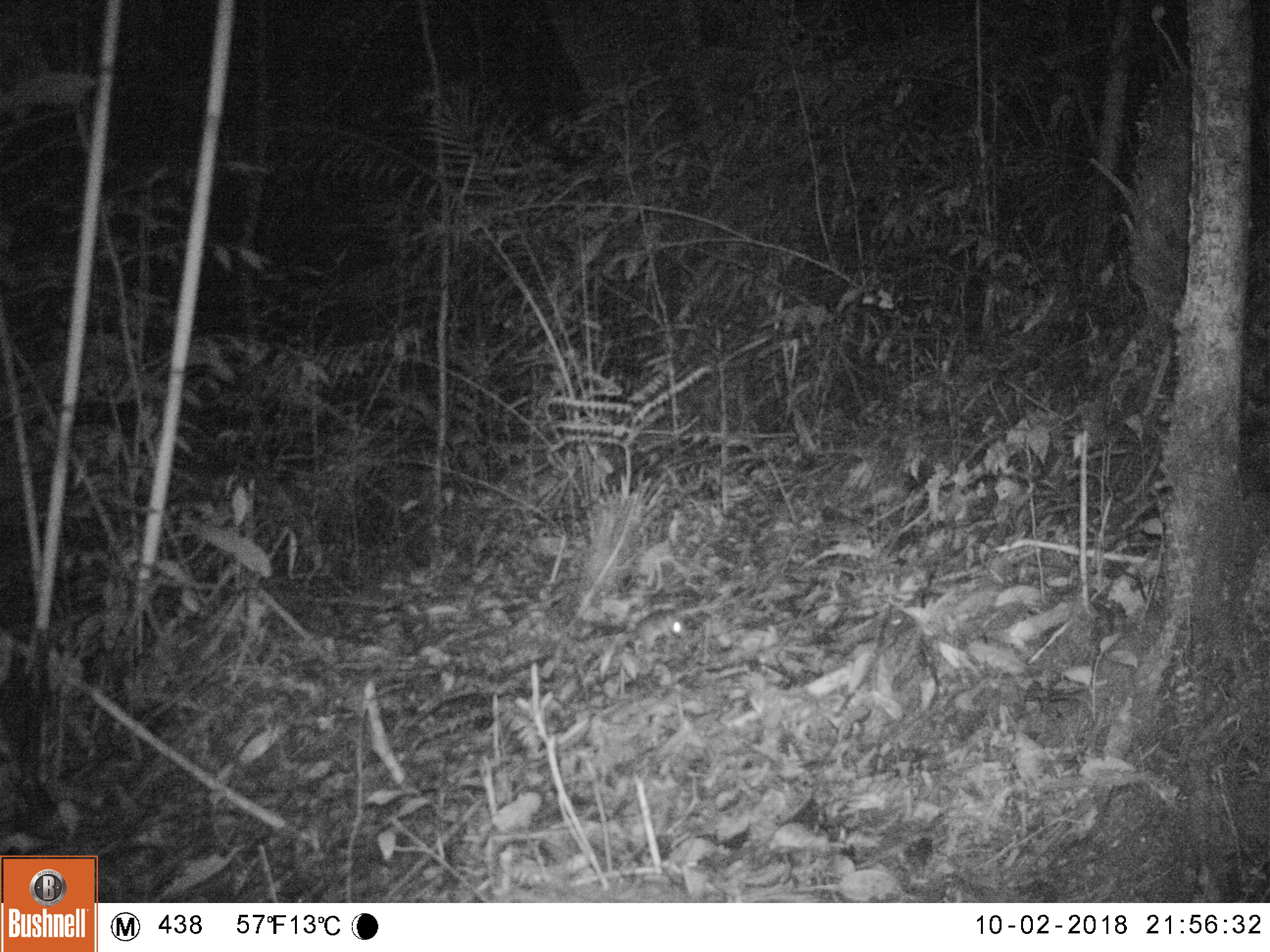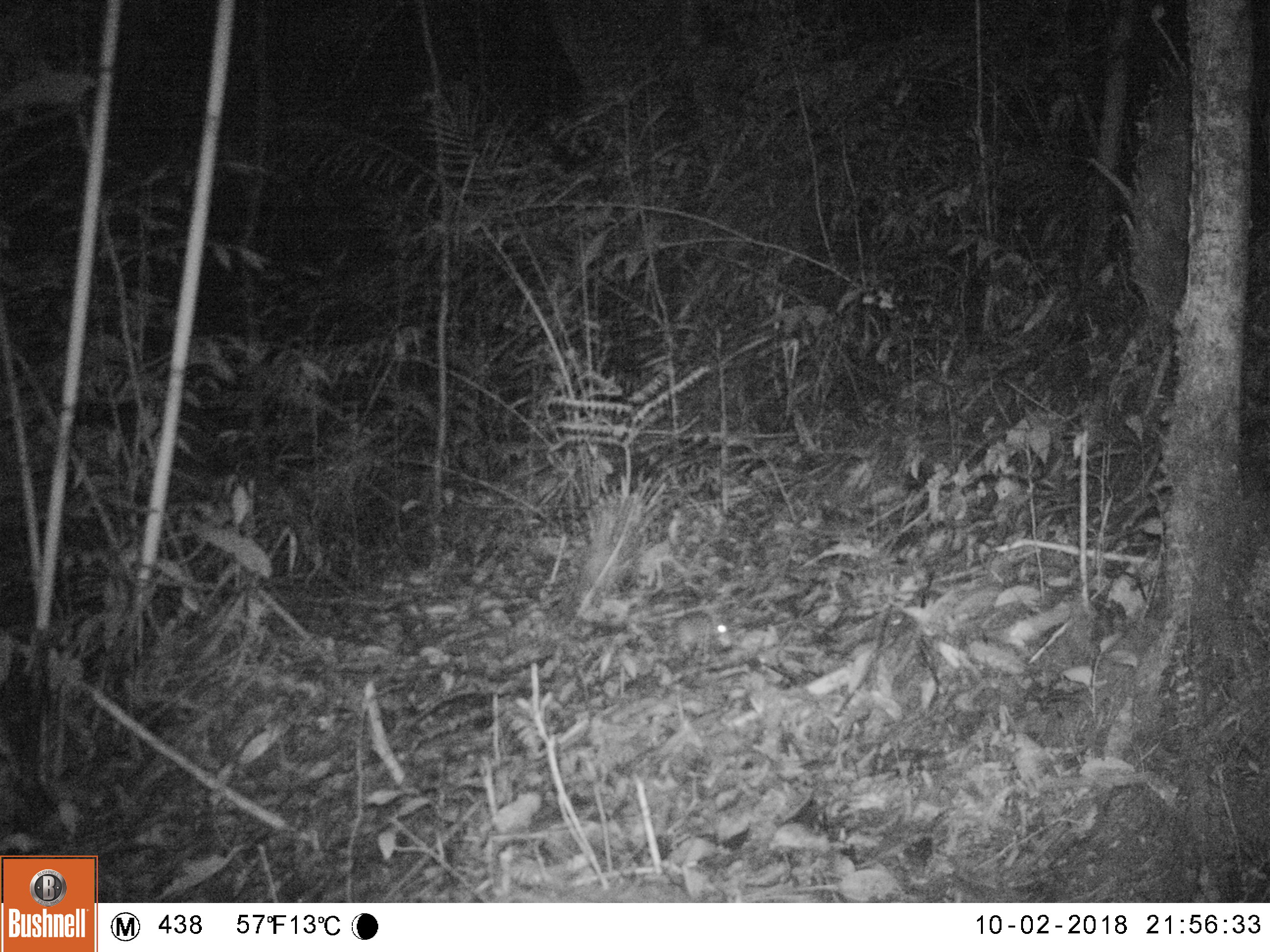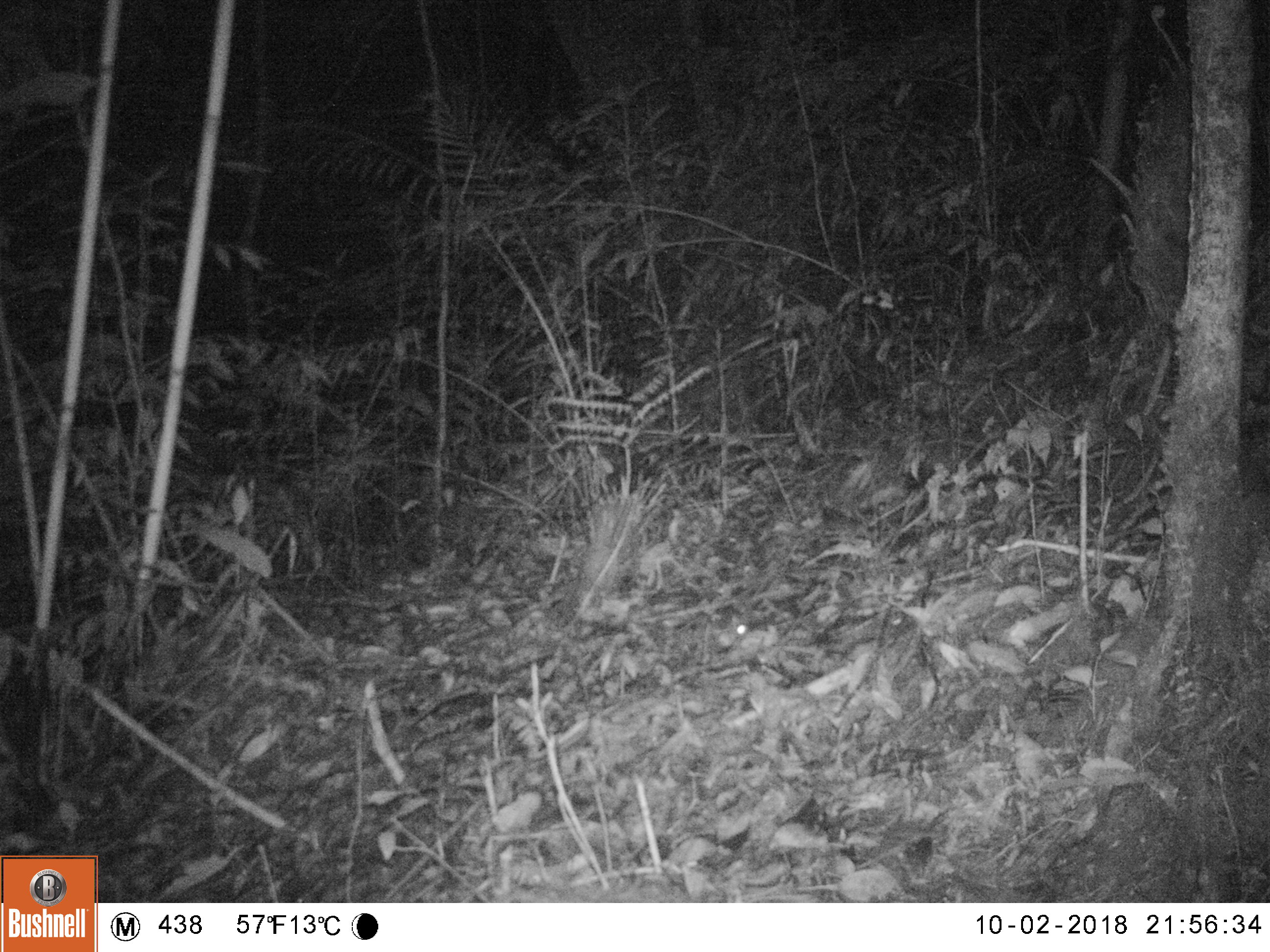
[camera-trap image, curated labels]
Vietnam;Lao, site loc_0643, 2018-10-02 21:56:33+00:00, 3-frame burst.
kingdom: Animalia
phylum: Chordata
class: Mammalia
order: Rodentia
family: Muridae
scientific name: Muridae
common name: old-world mice and rats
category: unidentified murid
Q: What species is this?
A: Unidentified murid (old-world mice and rats) (Muridae).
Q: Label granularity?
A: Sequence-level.